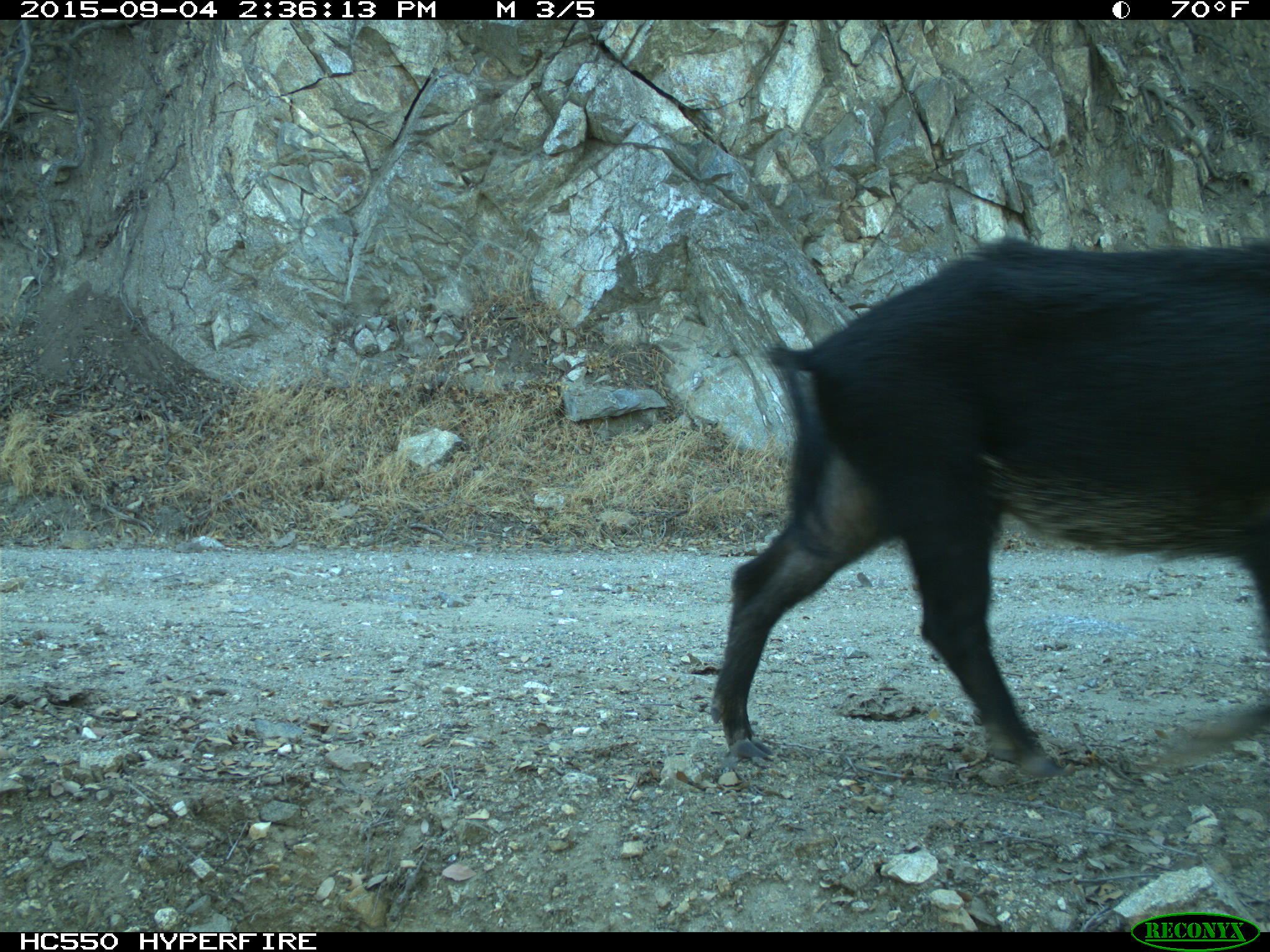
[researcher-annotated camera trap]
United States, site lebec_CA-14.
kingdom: Animalia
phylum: Chordata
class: Mammalia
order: Artiodactyla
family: Suidae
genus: Sus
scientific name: Sus scrofa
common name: wild boar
Sus scrofa (wild boar).